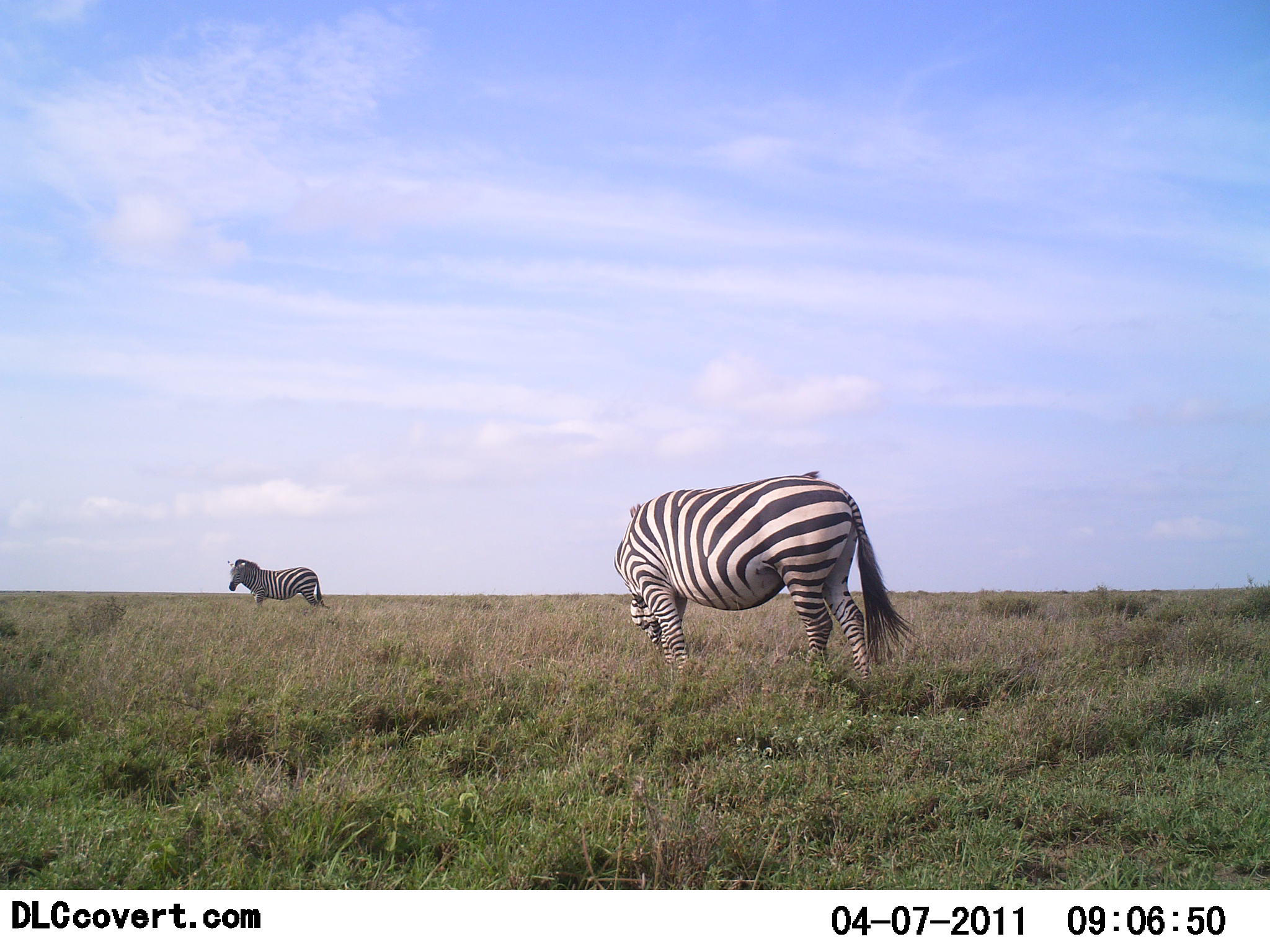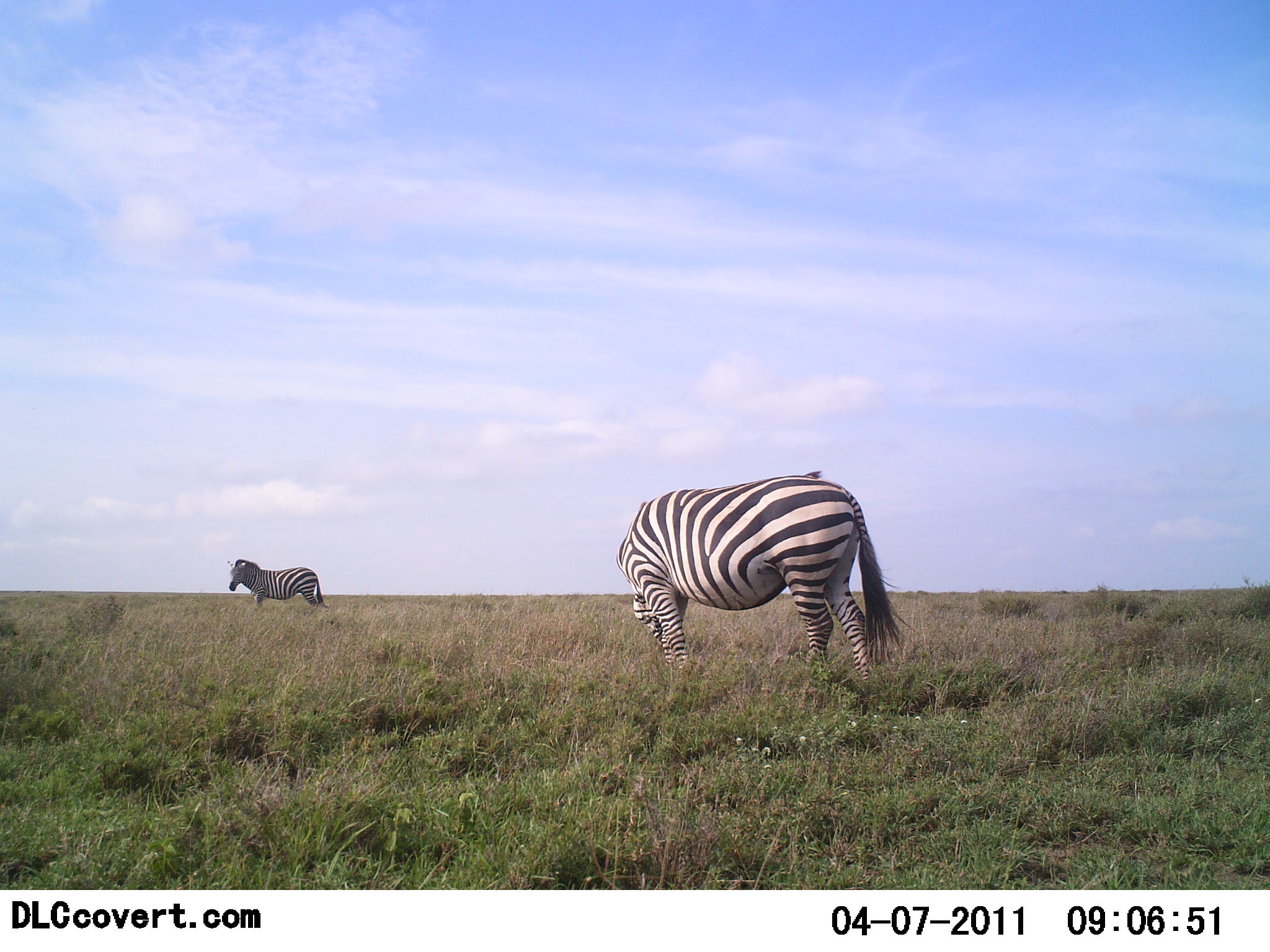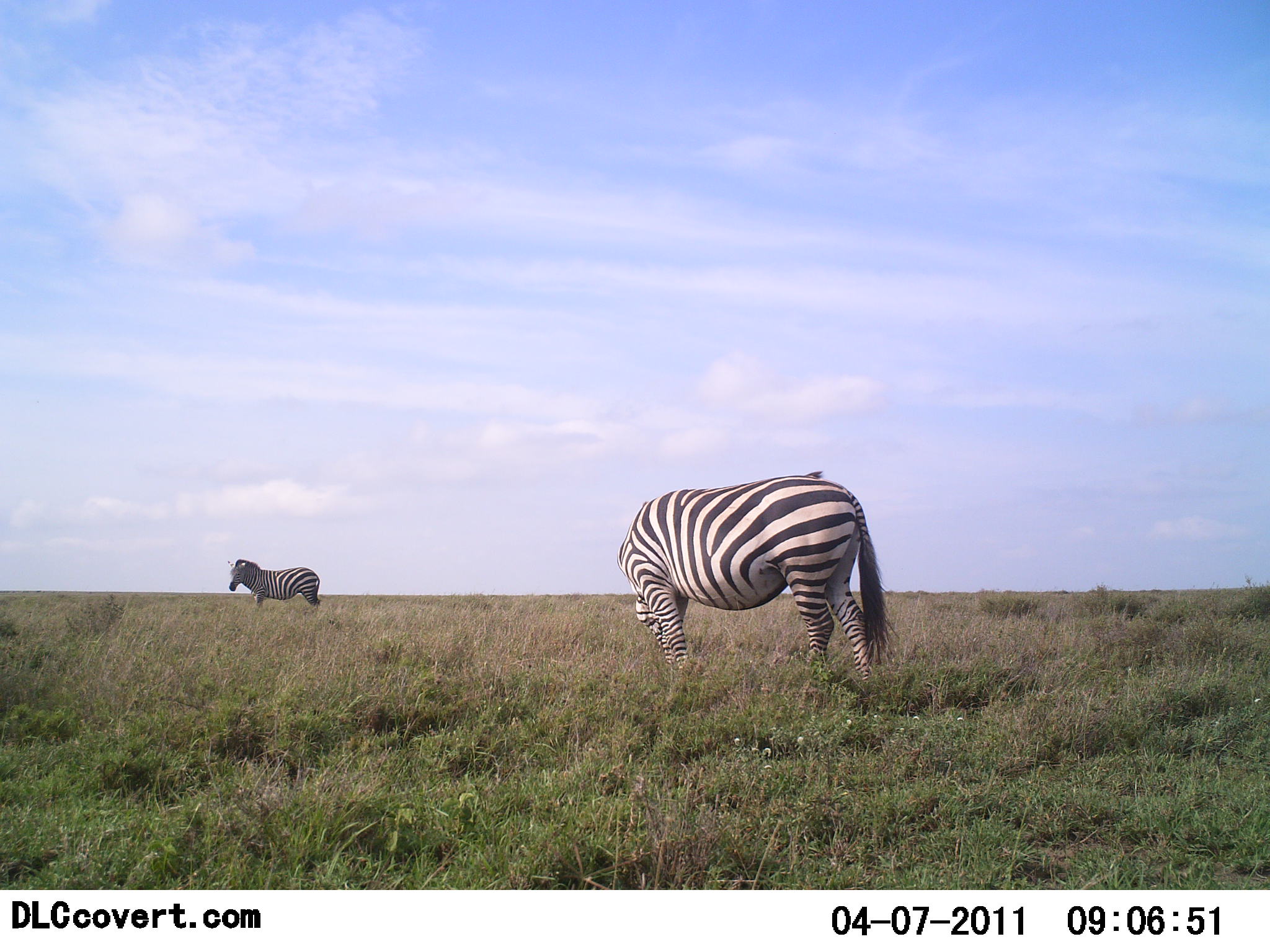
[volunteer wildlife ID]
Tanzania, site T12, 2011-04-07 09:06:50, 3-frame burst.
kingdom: Animalia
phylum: Chordata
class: Mammalia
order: Perissodactyla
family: Equidae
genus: Equus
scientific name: Equus quagga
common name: plains zebra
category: zebra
Zebra (plains zebra) (Equus quagga), count 2. Behavior (volunteer vote fractions): standing 90%, resting 0%, moving 20%, interacting 0%. Young present (vote fraction): 0%. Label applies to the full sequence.